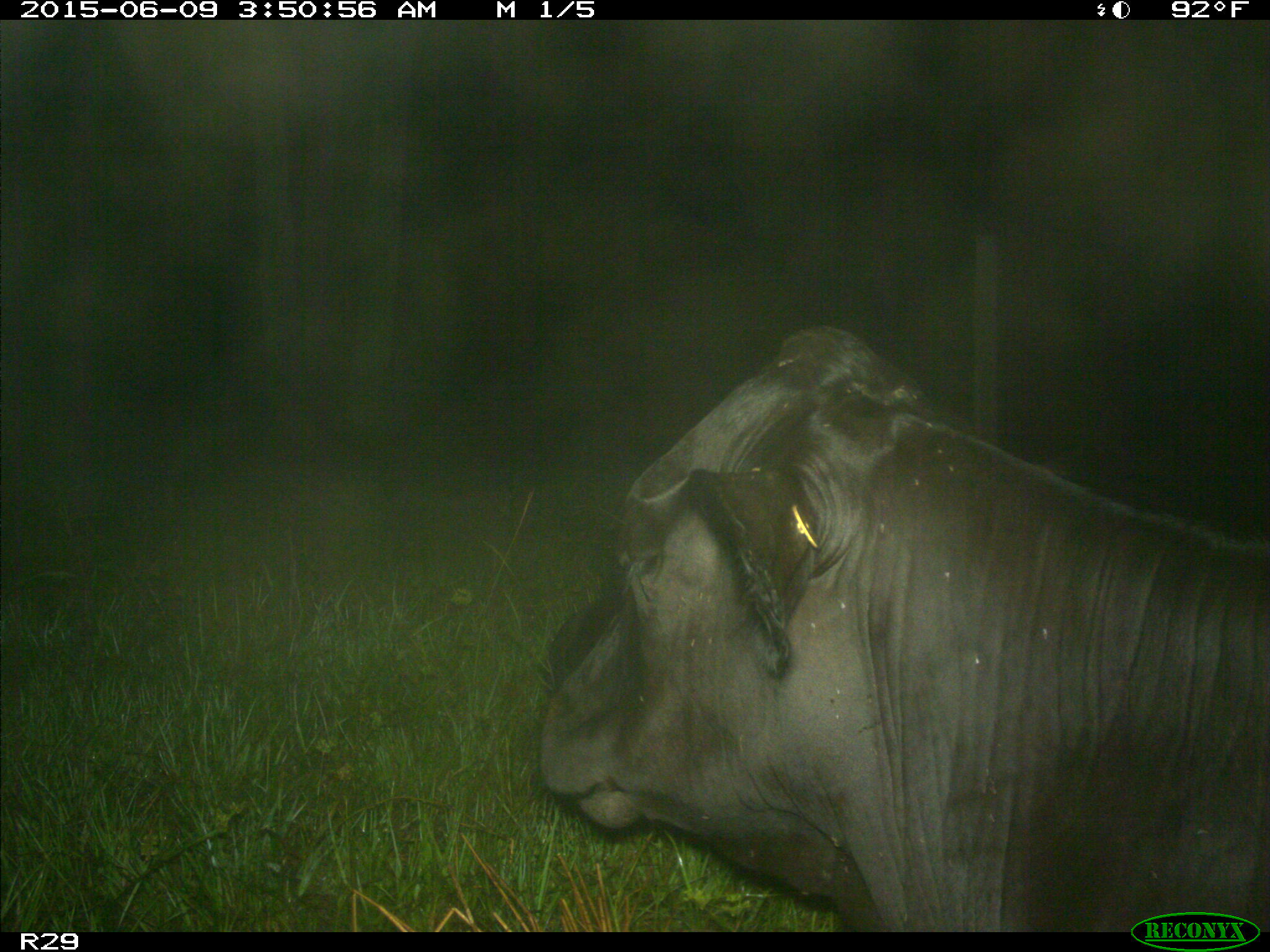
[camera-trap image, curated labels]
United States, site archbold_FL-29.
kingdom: Animalia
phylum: Chordata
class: Mammalia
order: Artiodactyla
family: Bovidae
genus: Bos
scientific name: Bos taurus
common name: domestic cow